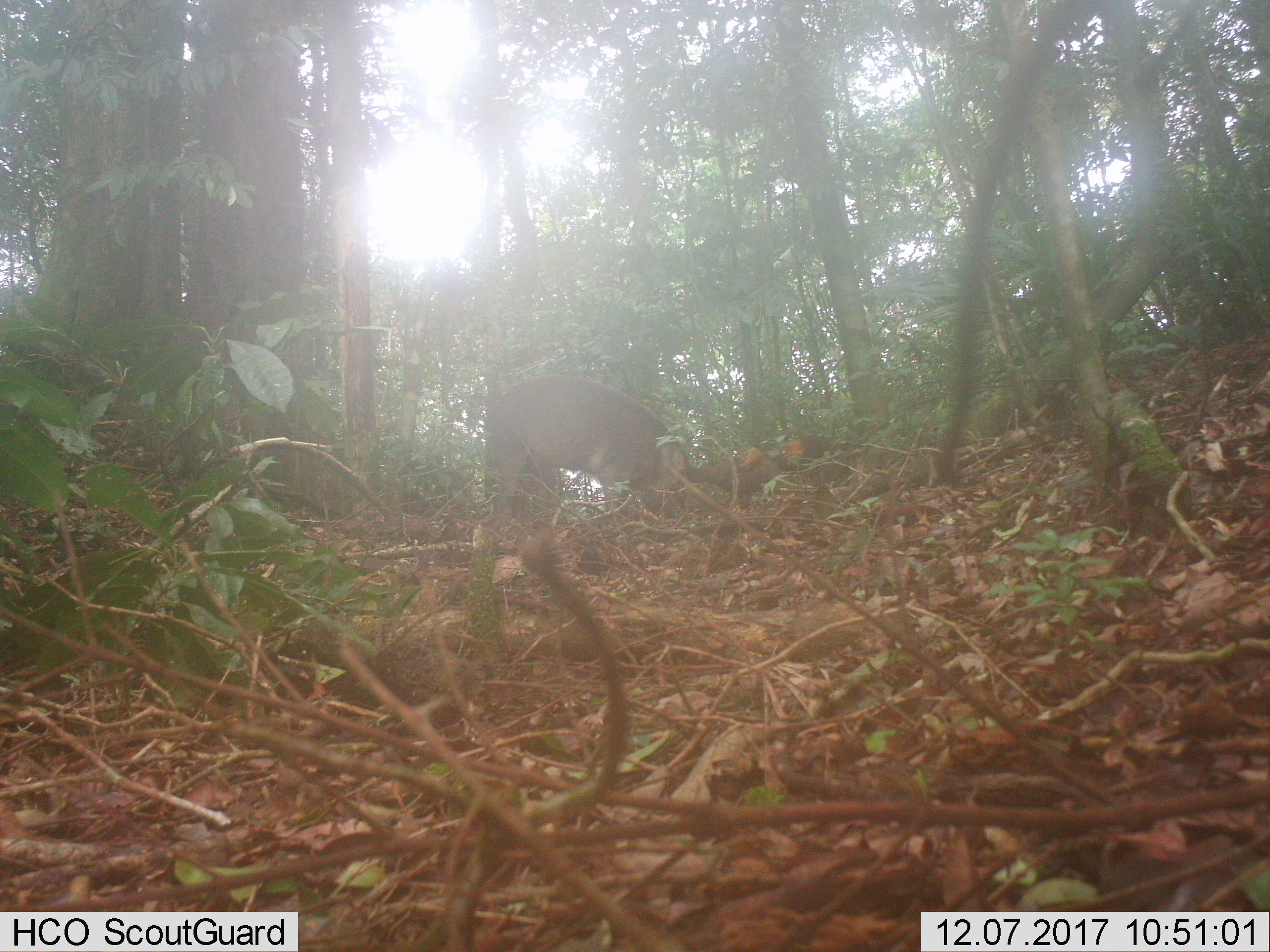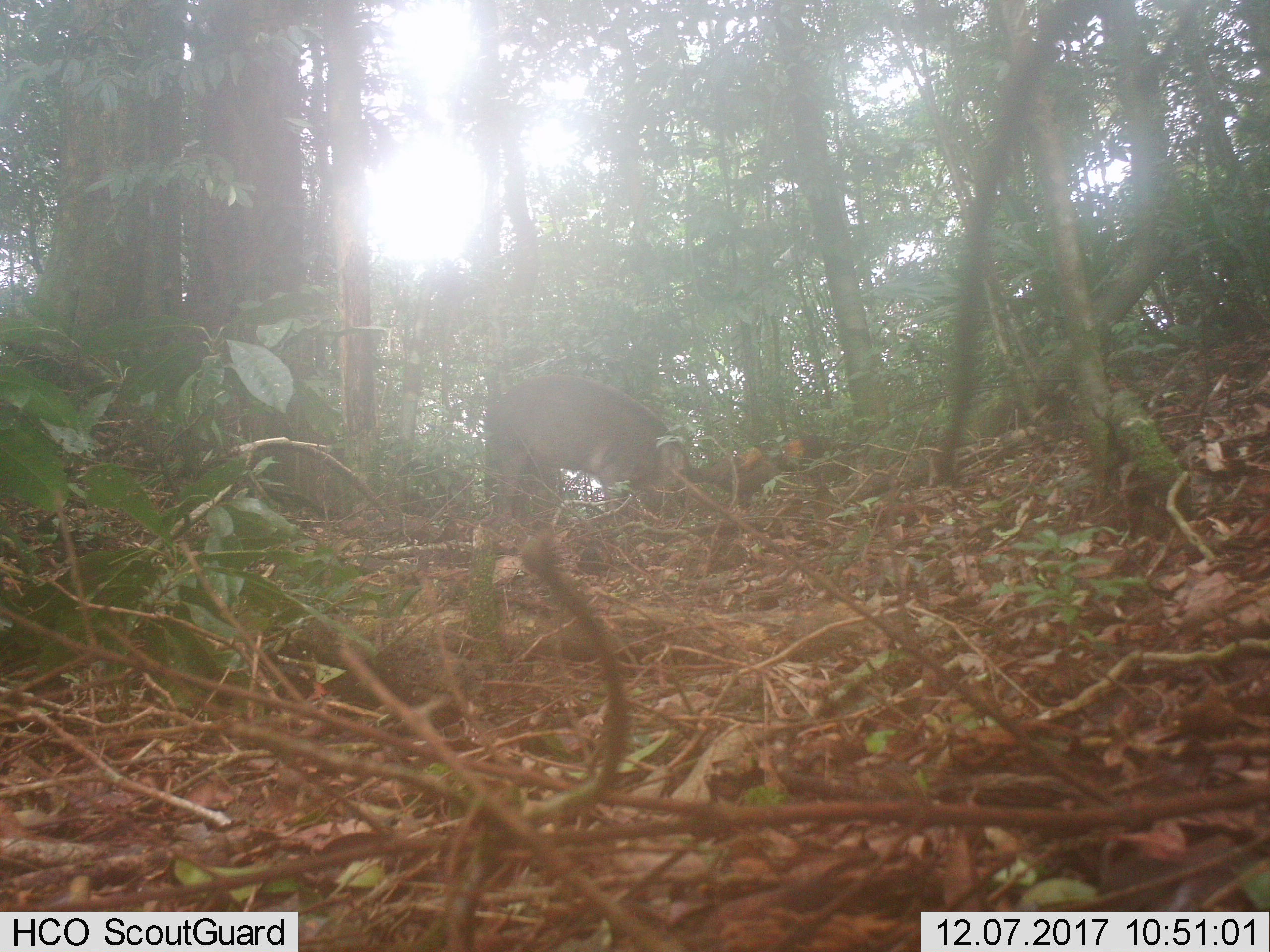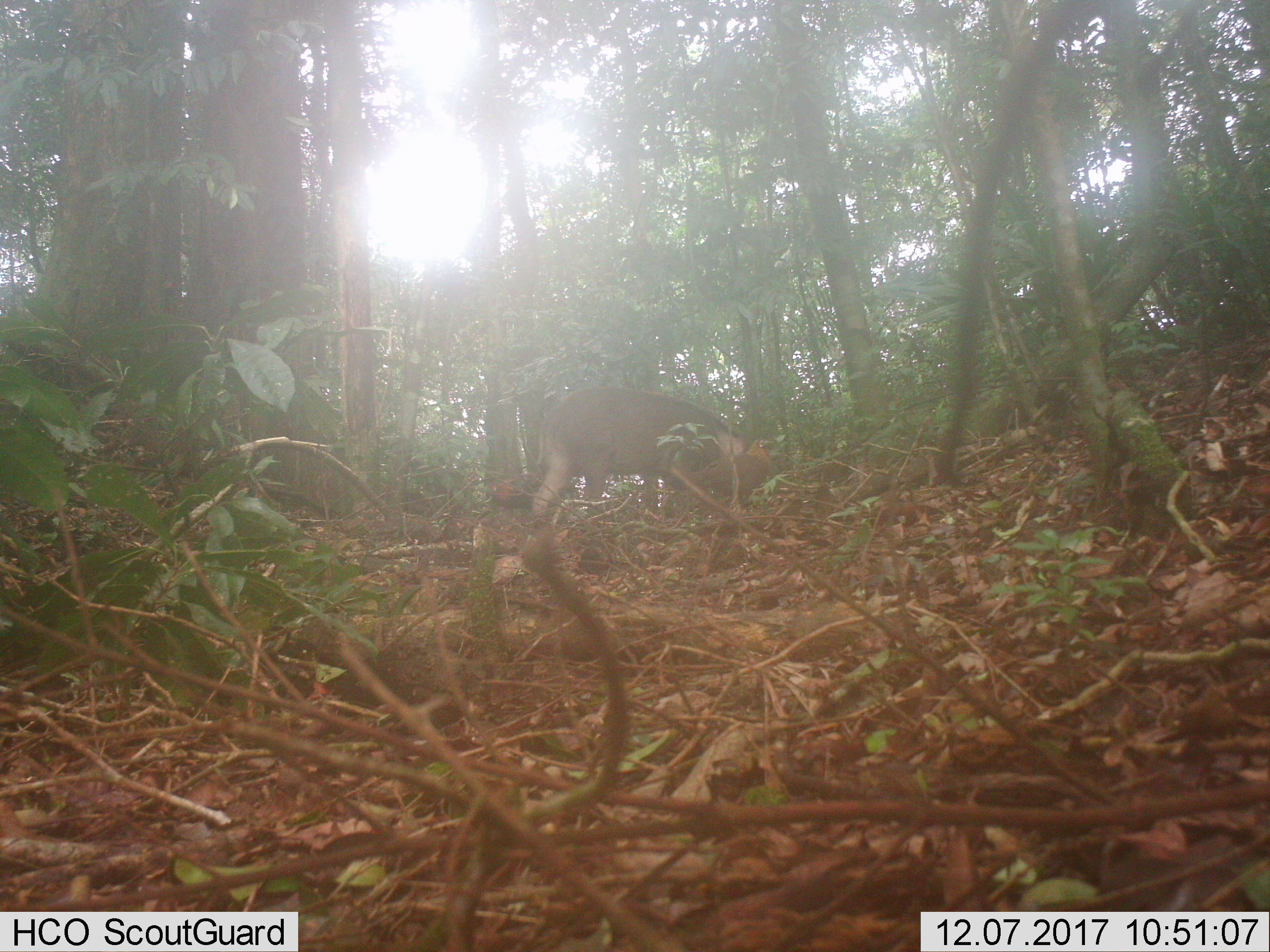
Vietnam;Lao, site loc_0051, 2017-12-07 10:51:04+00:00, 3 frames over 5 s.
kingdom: Animalia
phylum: Chordata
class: Aves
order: Galliformes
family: Phasianidae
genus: Gallus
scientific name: Gallus gallus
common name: red junglefowl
Red junglefowl (Gallus gallus). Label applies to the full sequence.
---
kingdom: Animalia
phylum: Chordata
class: Mammalia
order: Artiodactyla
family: Suidae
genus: Sus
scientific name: Sus scrofa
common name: eurasian wild pig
Eurasian wild pig (Sus scrofa). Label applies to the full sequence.